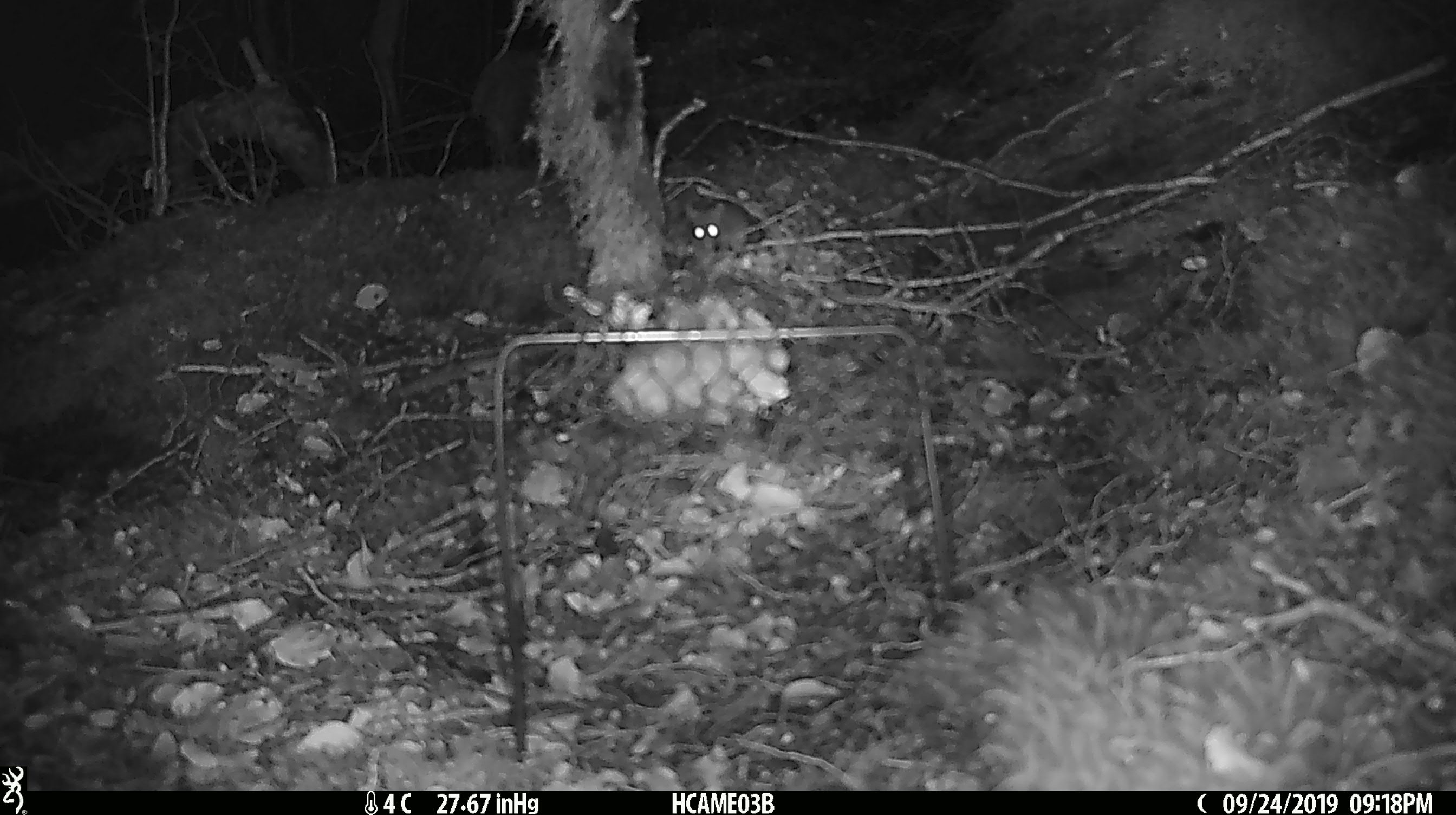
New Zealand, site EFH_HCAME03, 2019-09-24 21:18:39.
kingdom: Animalia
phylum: Chordata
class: Mammalia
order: Rodentia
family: Muridae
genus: Mus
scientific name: Mus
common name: mouse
Mouse (Mus).